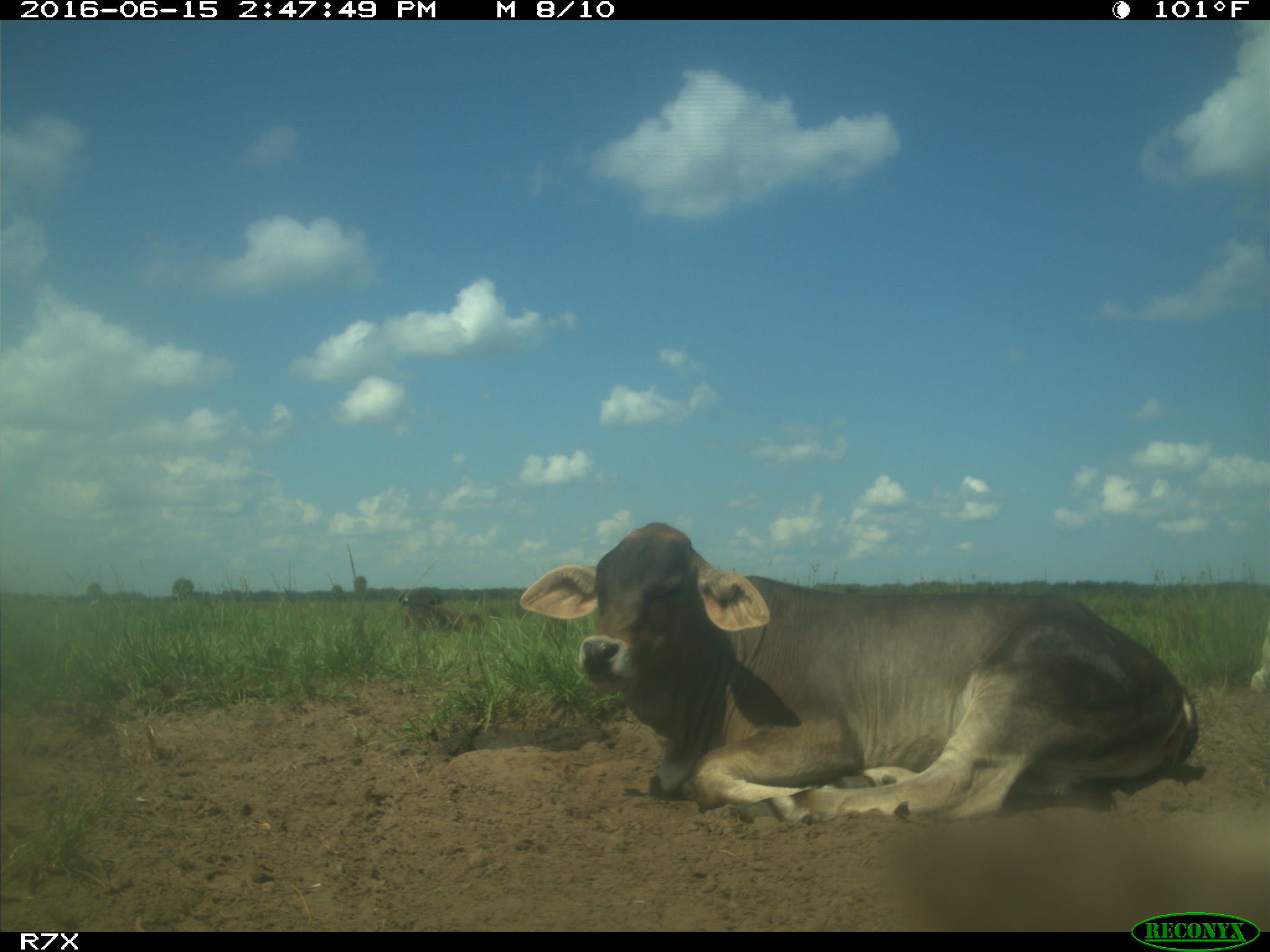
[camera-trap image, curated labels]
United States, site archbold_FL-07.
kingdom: Animalia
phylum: Chordata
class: Mammalia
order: Artiodactyla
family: Bovidae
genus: Bos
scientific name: Bos taurus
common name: domestic cow